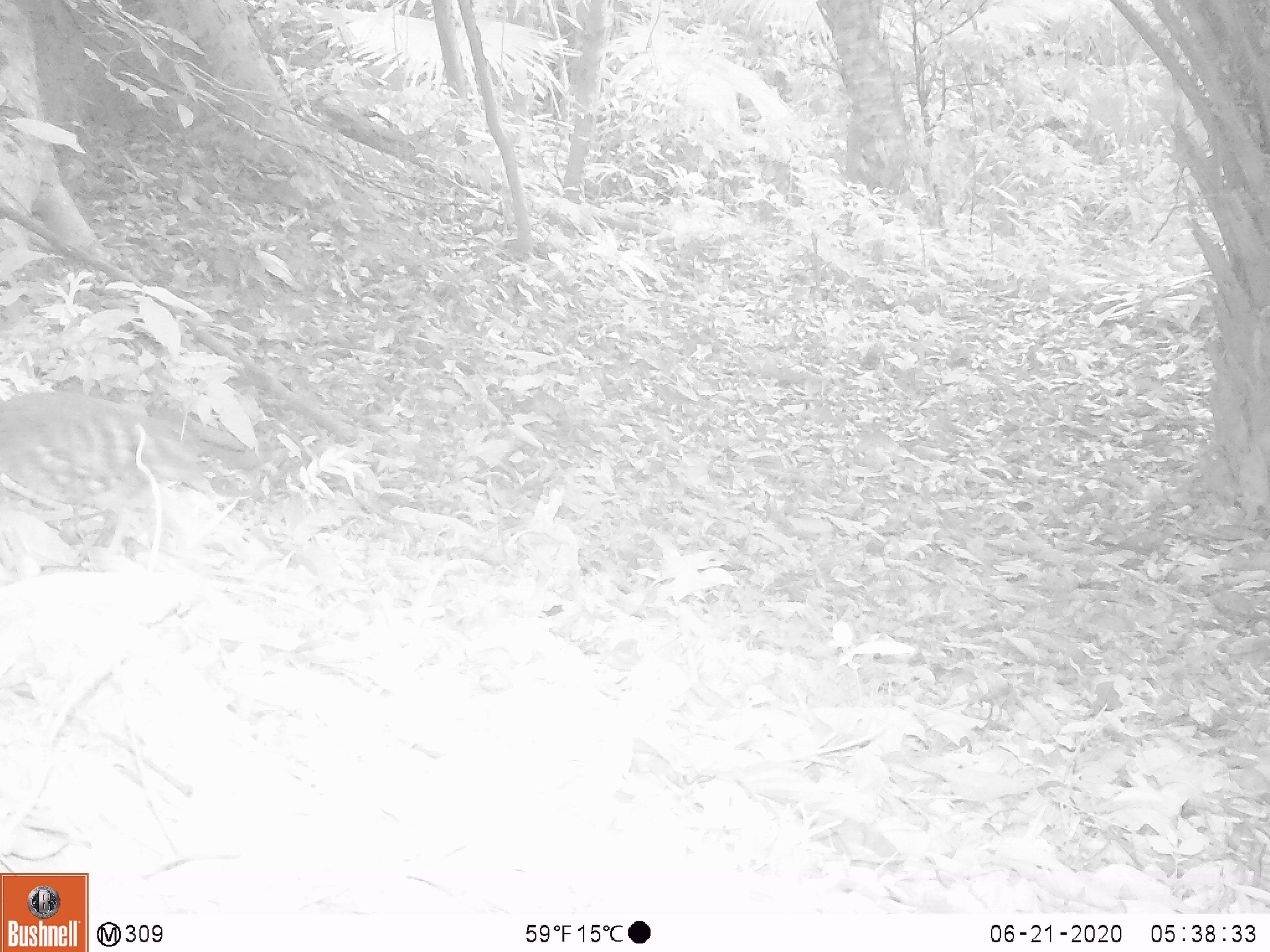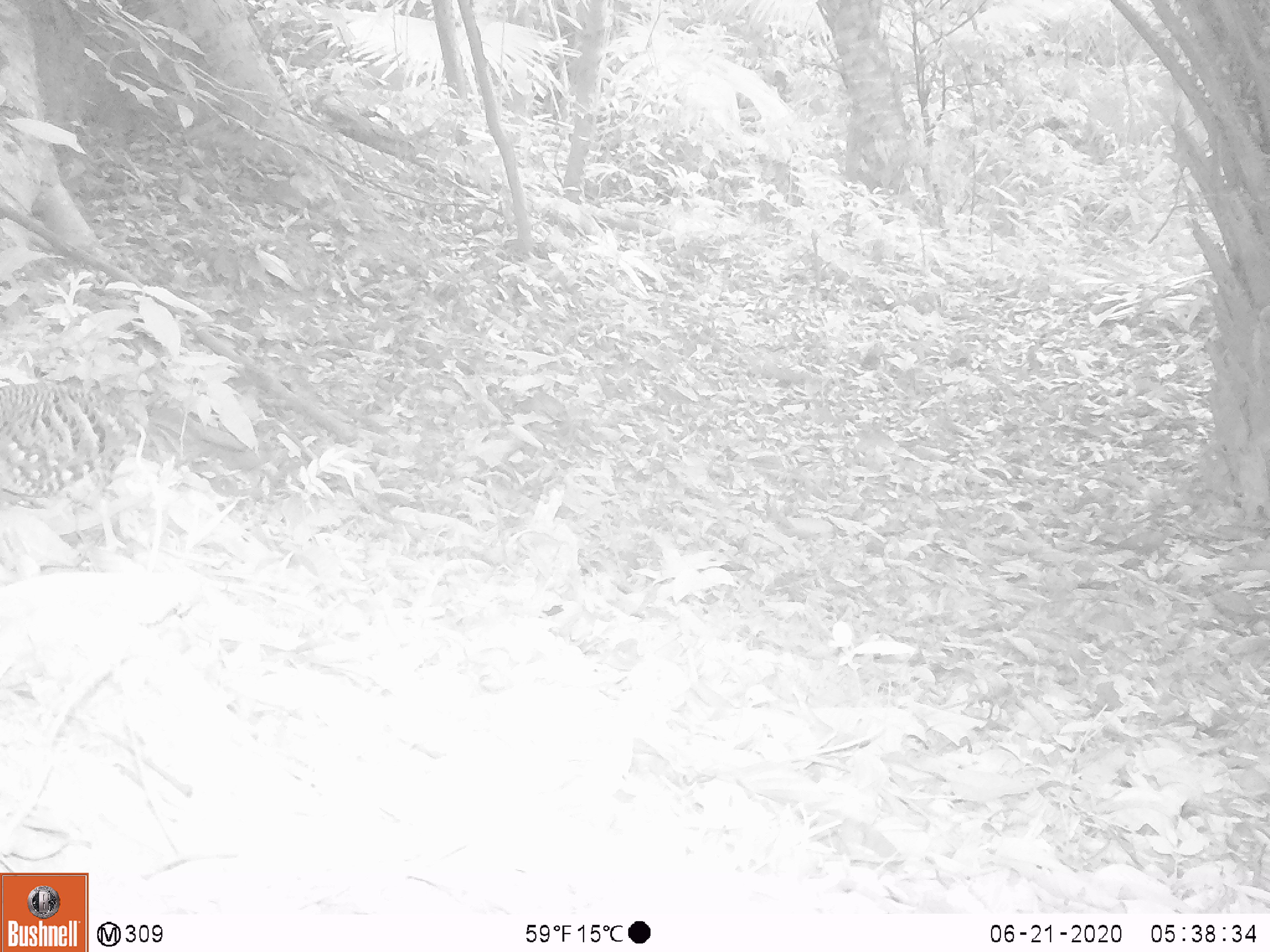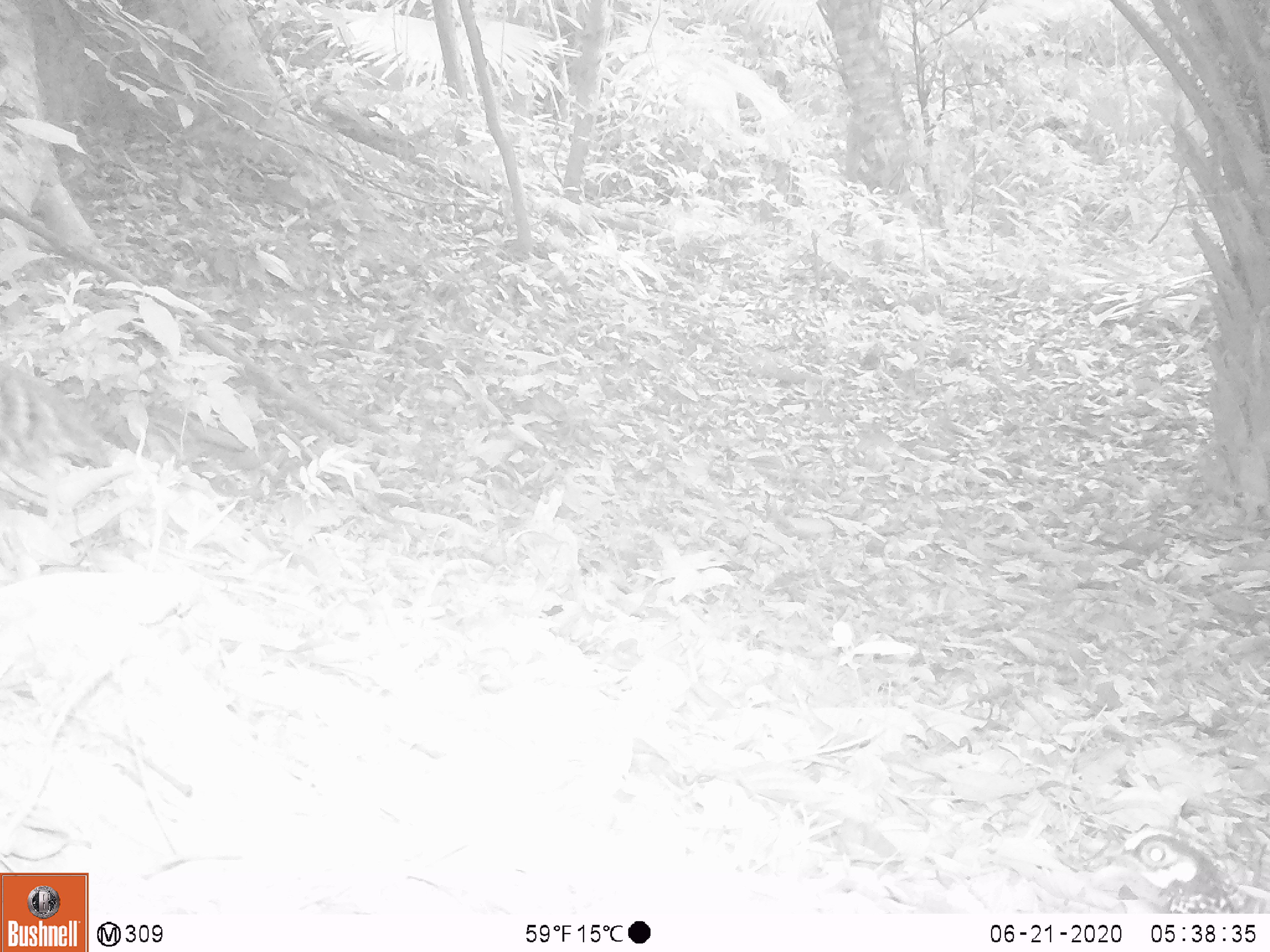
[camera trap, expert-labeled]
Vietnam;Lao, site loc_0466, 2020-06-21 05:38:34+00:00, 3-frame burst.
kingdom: Animalia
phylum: Chordata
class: Aves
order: Galliformes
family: Phasianidae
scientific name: Phasianidae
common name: partridge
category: unidentified partridge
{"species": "unidentified partridge (partridge) (Phasianidae)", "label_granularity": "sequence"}